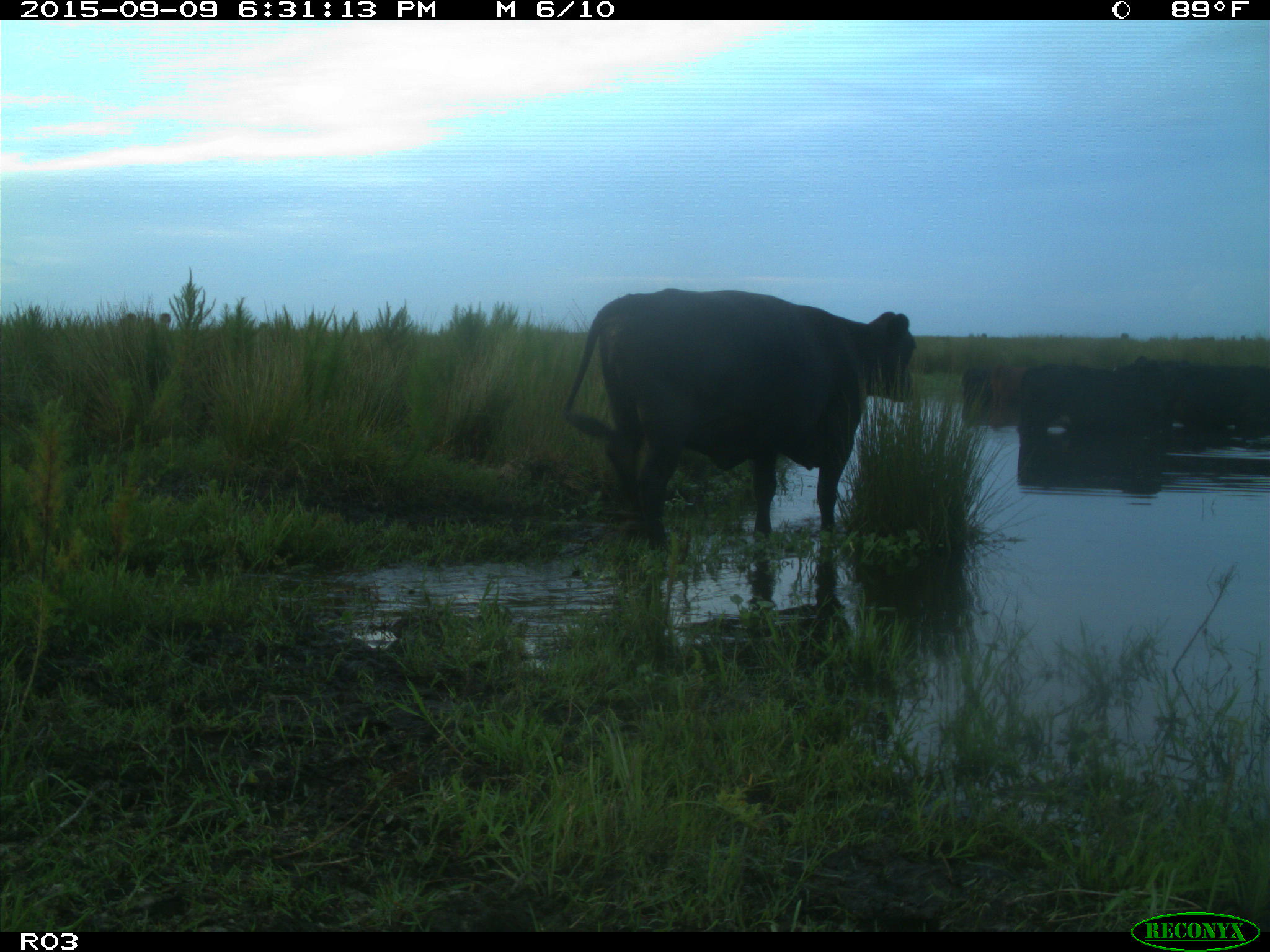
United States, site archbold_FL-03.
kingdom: Animalia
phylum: Chordata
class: Mammalia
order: Artiodactyla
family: Bovidae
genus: Bos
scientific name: Bos taurus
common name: domestic cow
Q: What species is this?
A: Bos taurus (domestic cow).